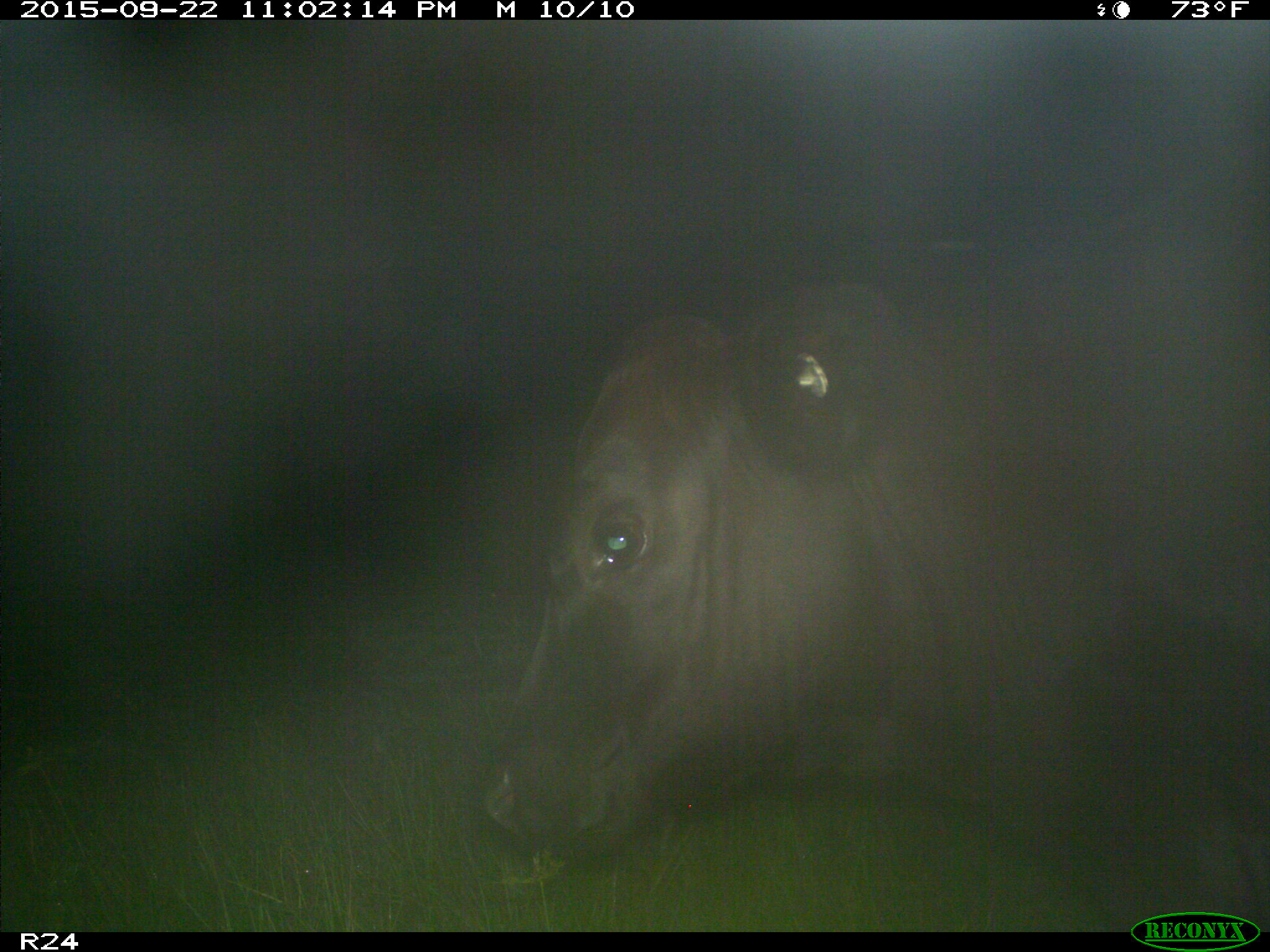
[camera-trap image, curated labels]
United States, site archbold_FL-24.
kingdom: Animalia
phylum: Chordata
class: Mammalia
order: Artiodactyla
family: Bovidae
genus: Bos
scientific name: Bos taurus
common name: domestic cow